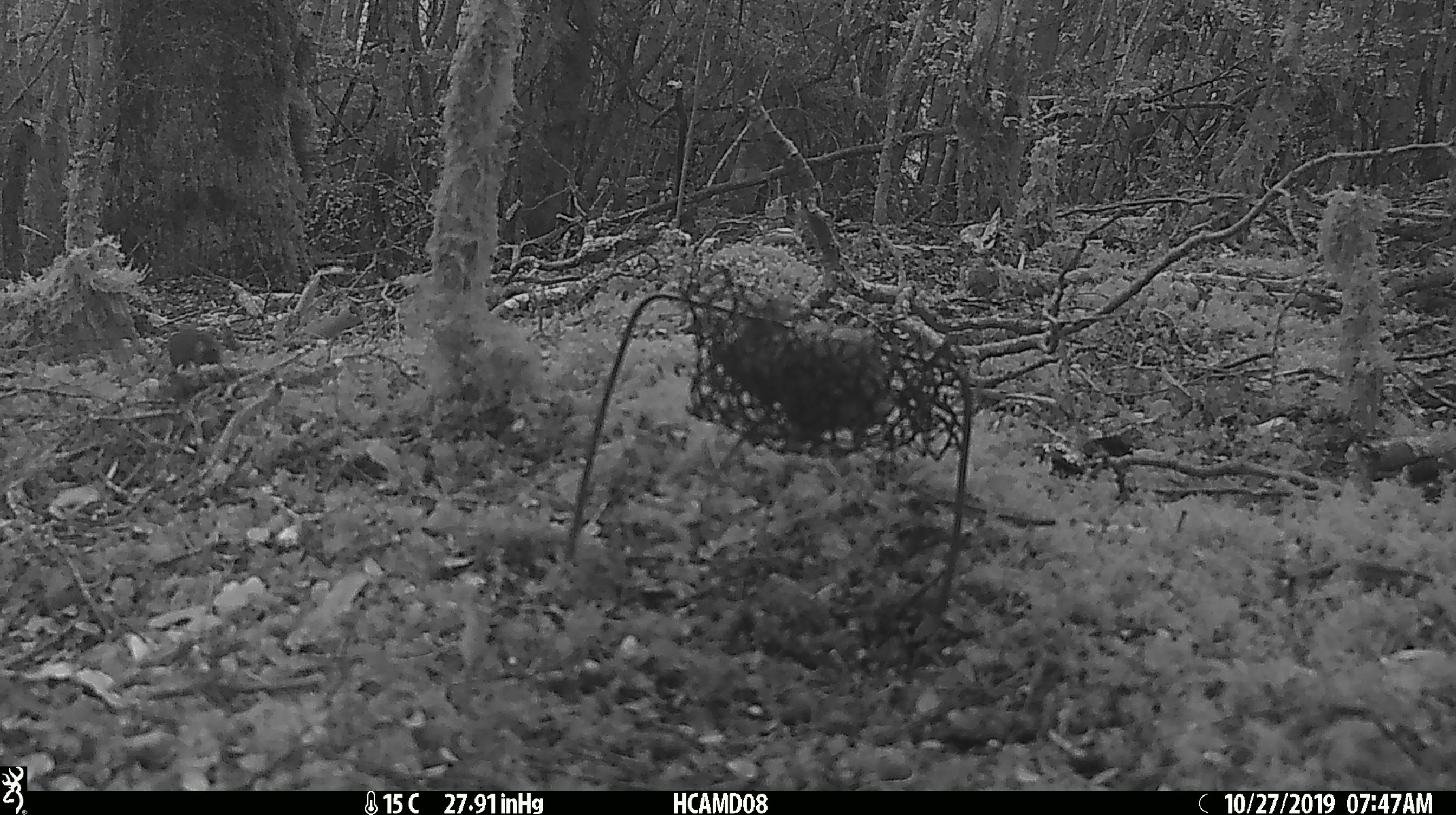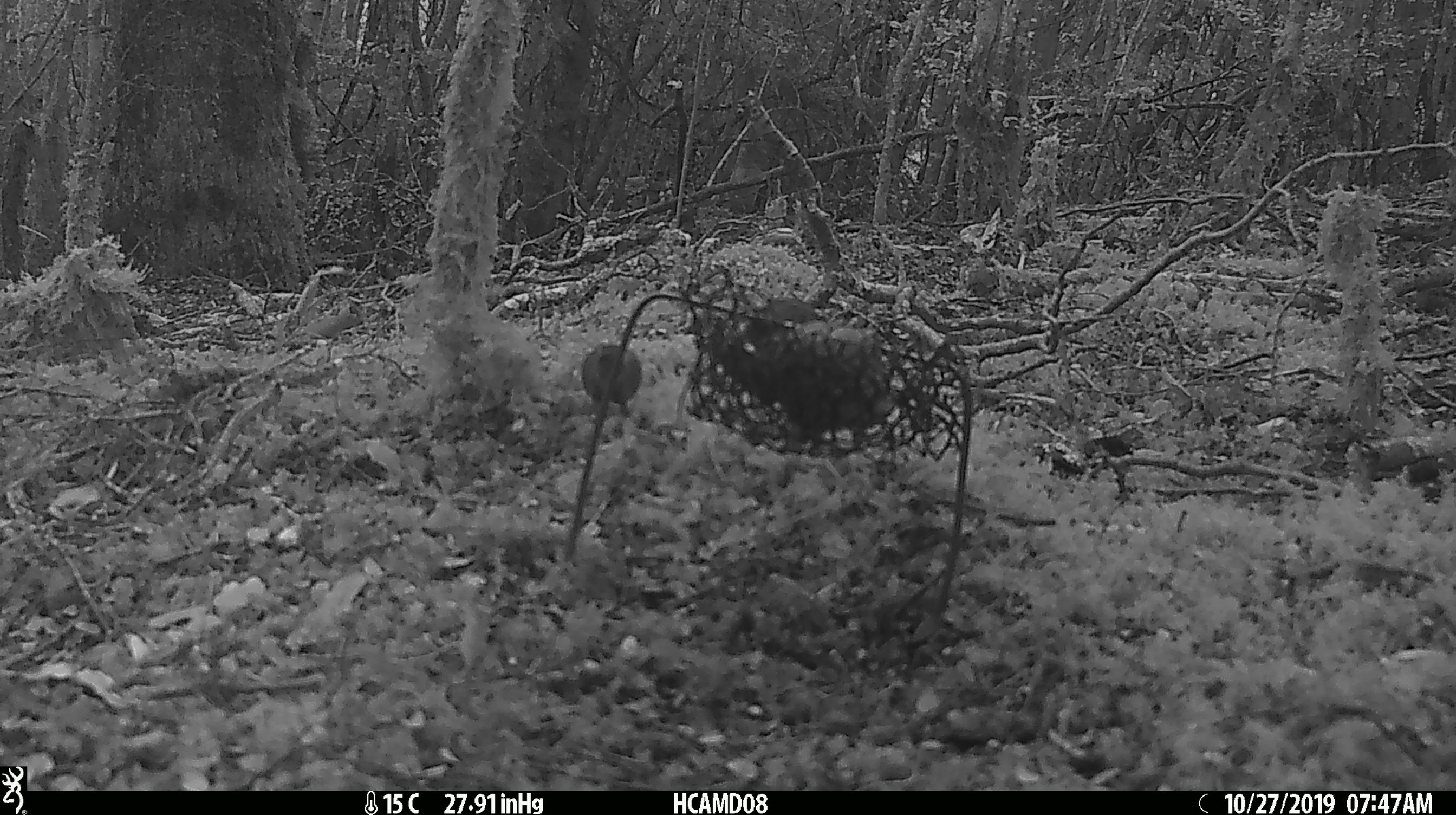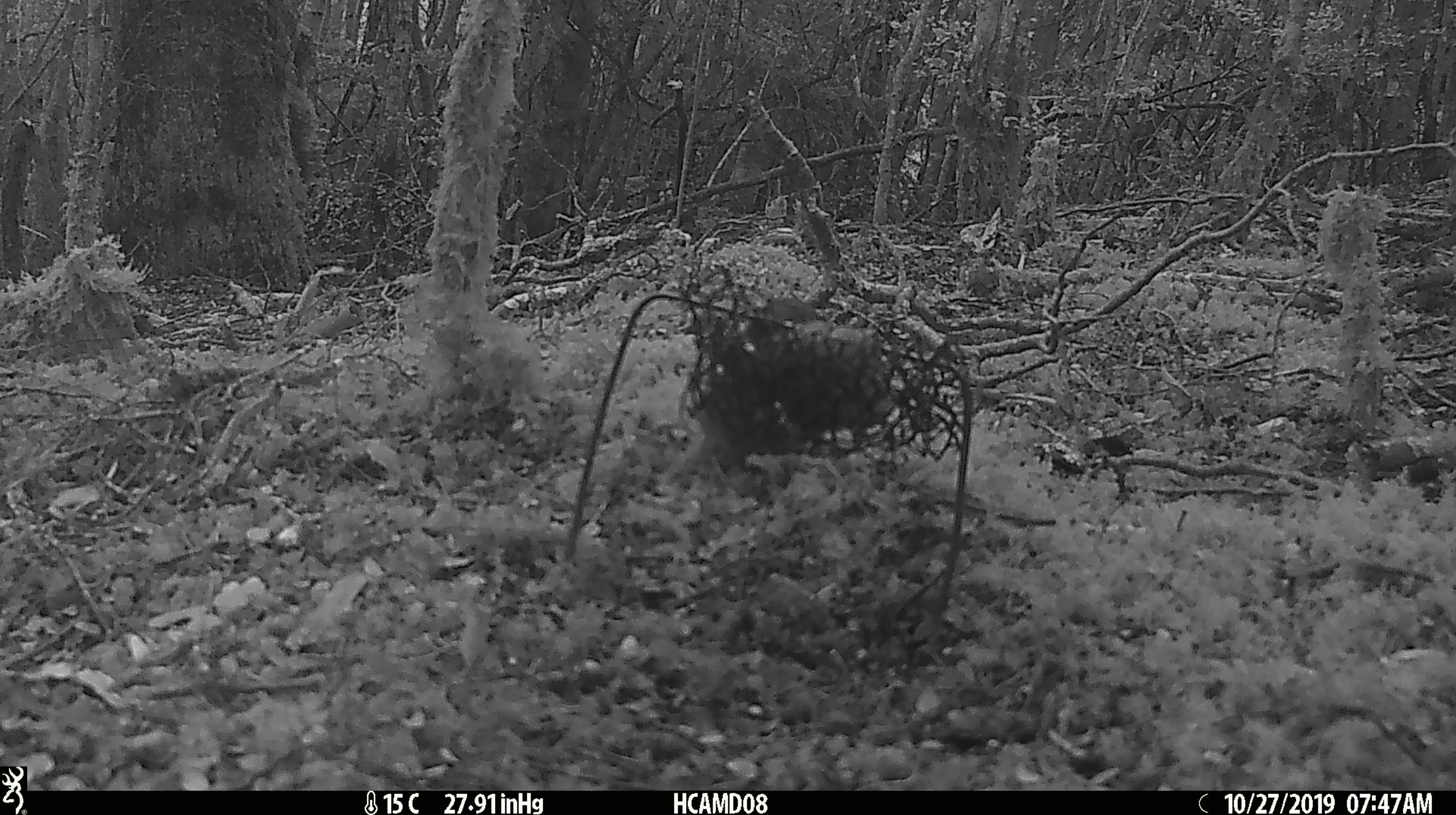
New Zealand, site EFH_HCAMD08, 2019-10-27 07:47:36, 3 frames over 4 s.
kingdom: Animalia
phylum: Chordata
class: Mammalia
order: Rodentia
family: Muridae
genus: Mus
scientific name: Mus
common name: mouse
Mouse (Mus).